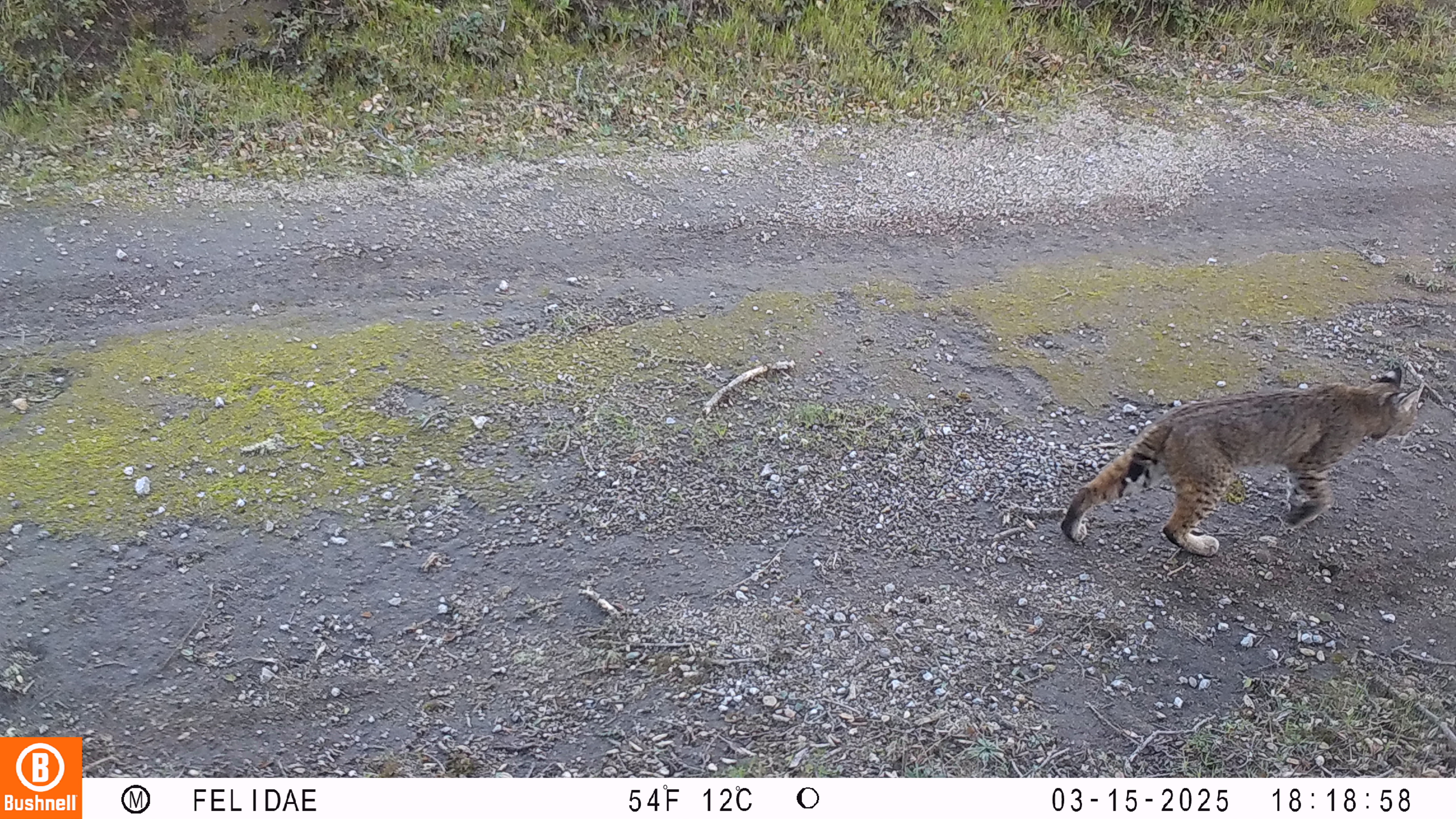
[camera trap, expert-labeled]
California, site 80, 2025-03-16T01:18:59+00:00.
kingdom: Animalia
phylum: Chordata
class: Mammalia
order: Carnivora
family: Felidae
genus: Lynx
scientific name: Lynx rufus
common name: bobcat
Bobcat (Lynx rufus).